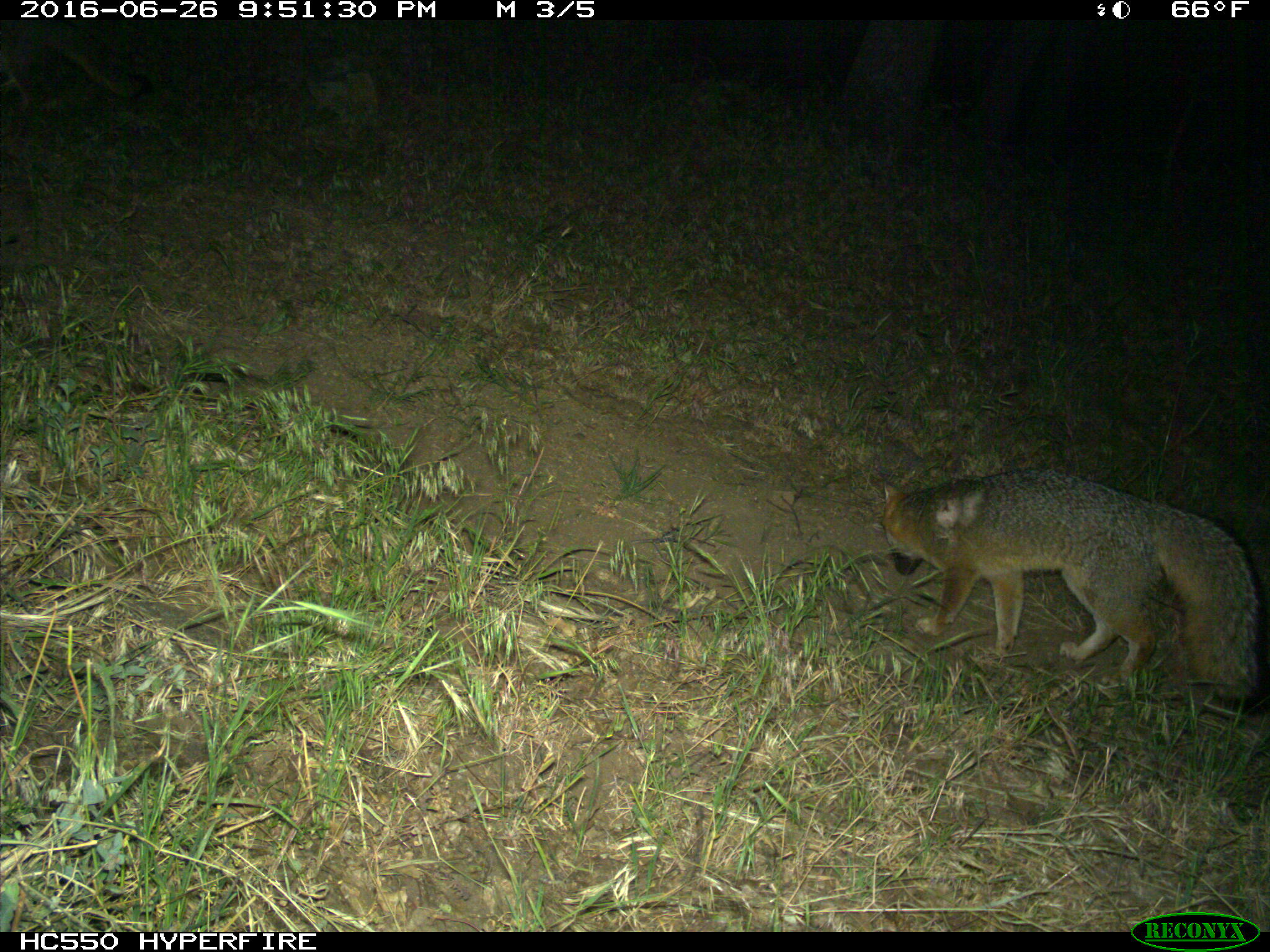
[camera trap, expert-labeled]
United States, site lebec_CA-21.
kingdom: Animalia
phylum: Chordata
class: Mammalia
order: Carnivora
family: Canidae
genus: Urocyon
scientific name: Urocyon cinereoargenteus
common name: gray fox